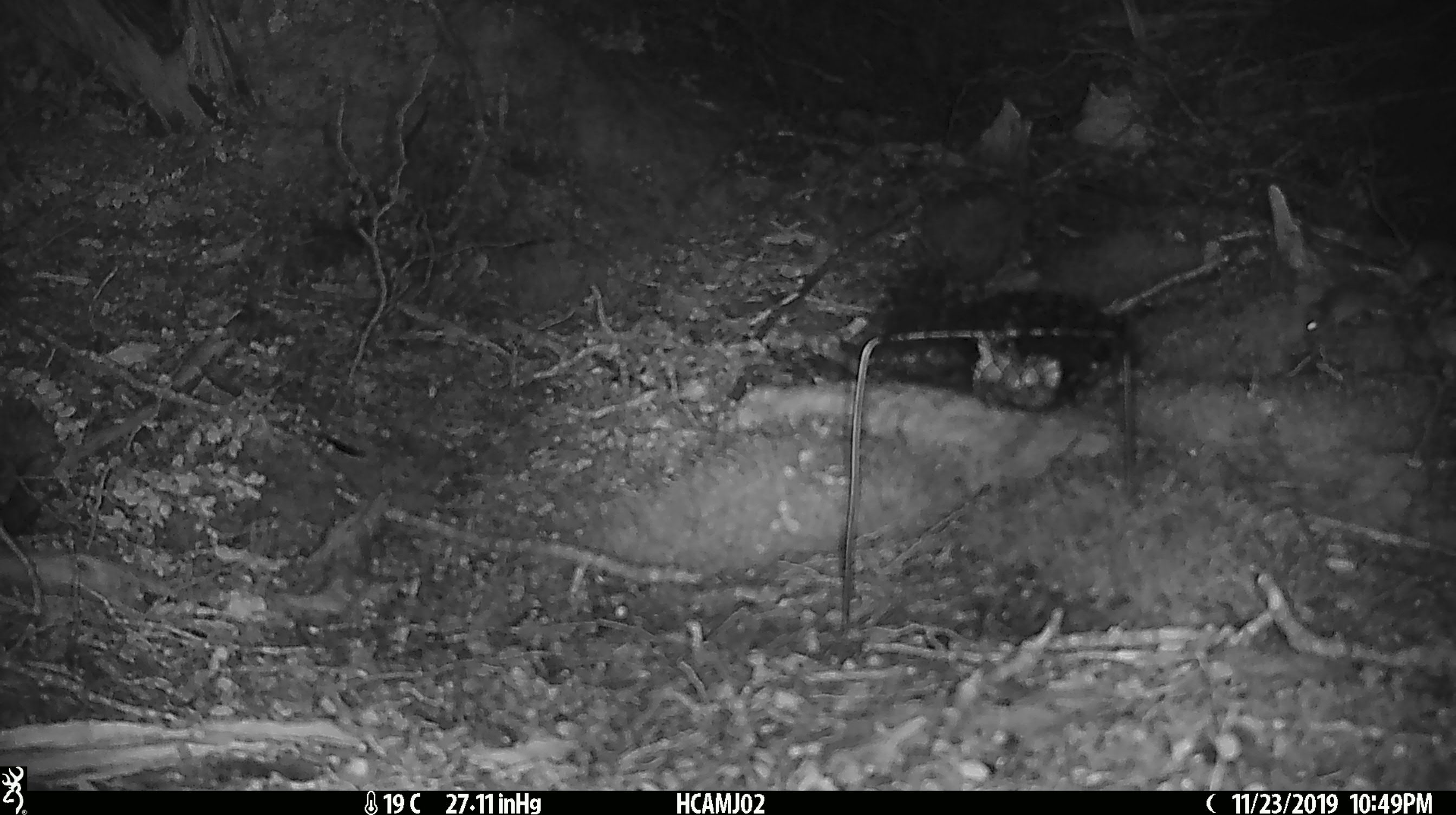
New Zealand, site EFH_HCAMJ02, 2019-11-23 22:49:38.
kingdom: Animalia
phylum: Chordata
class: Mammalia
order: Rodentia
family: Muridae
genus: Mus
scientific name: Mus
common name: mouse